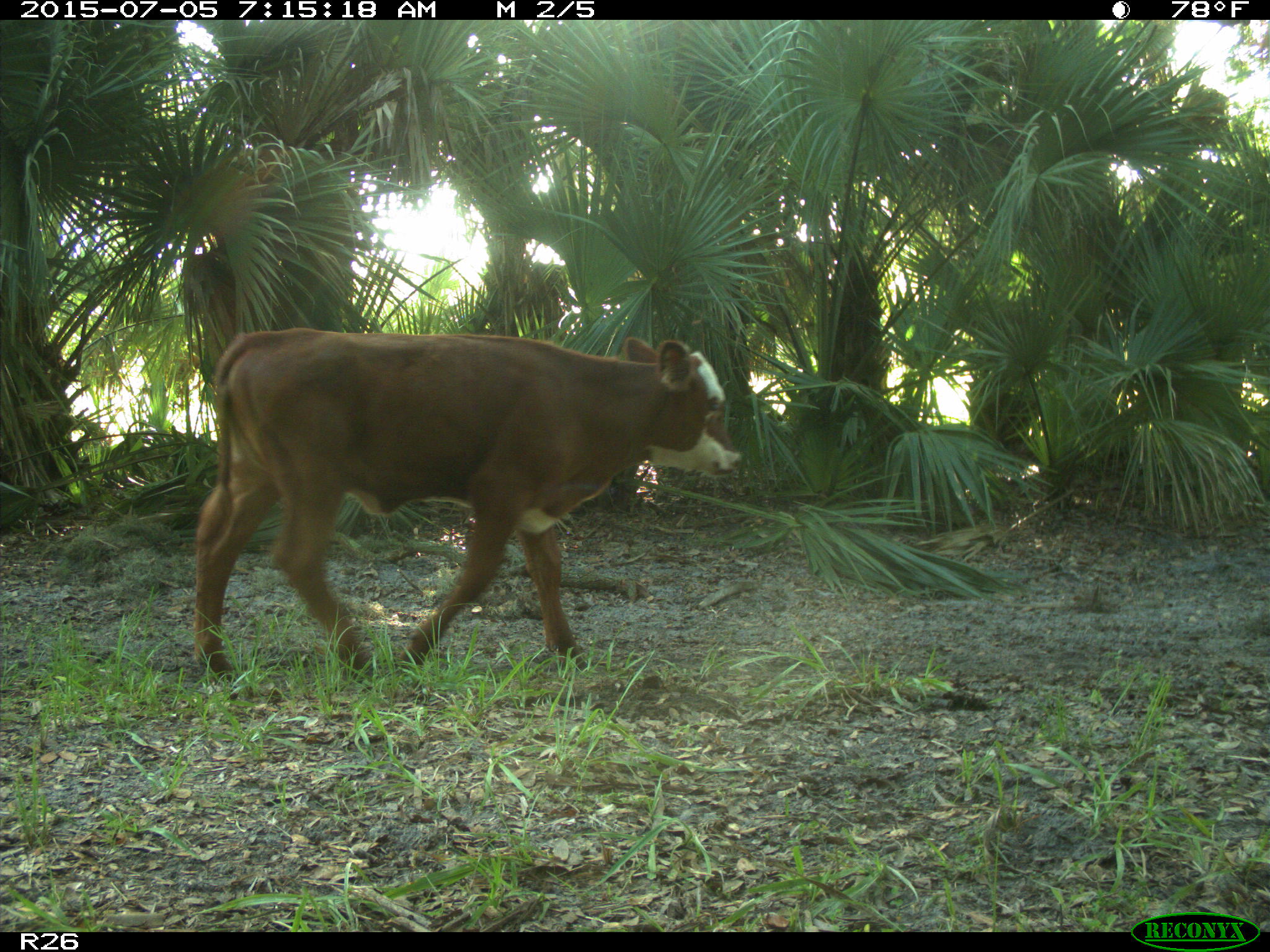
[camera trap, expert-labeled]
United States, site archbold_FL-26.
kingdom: Animalia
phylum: Chordata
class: Mammalia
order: Artiodactyla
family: Bovidae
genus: Bos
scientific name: Bos taurus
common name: domestic cow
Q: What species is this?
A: Bos taurus (domestic cow).